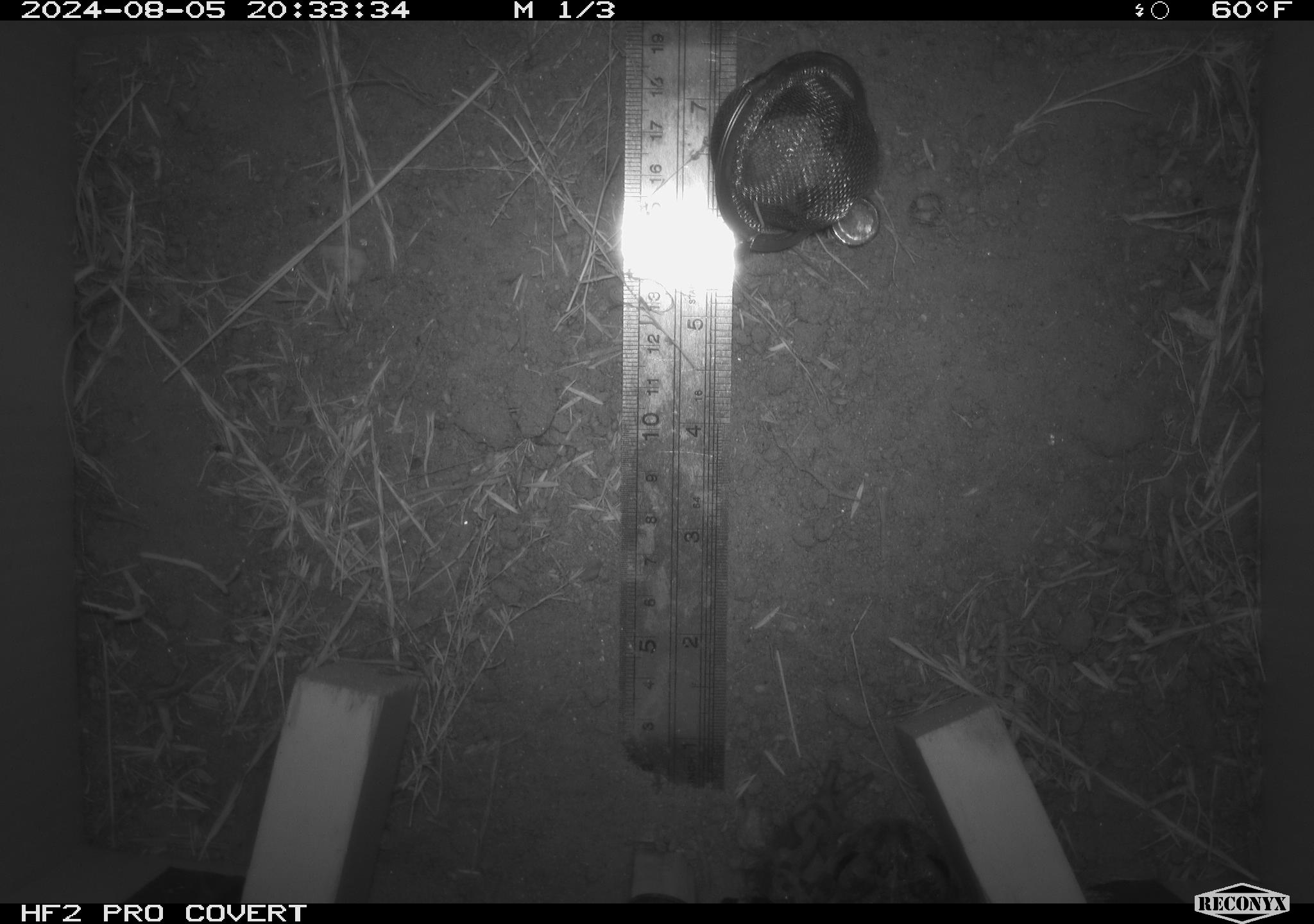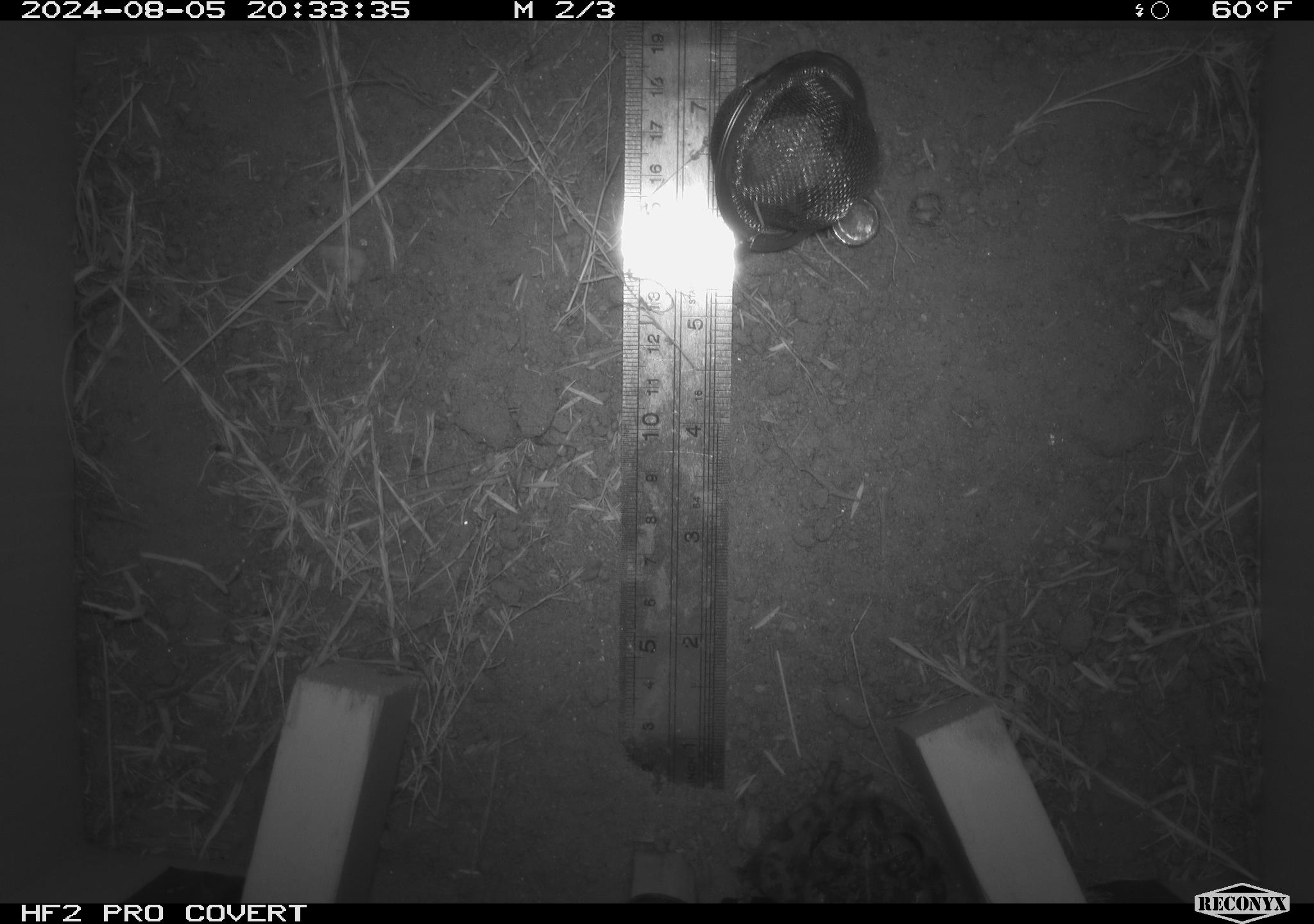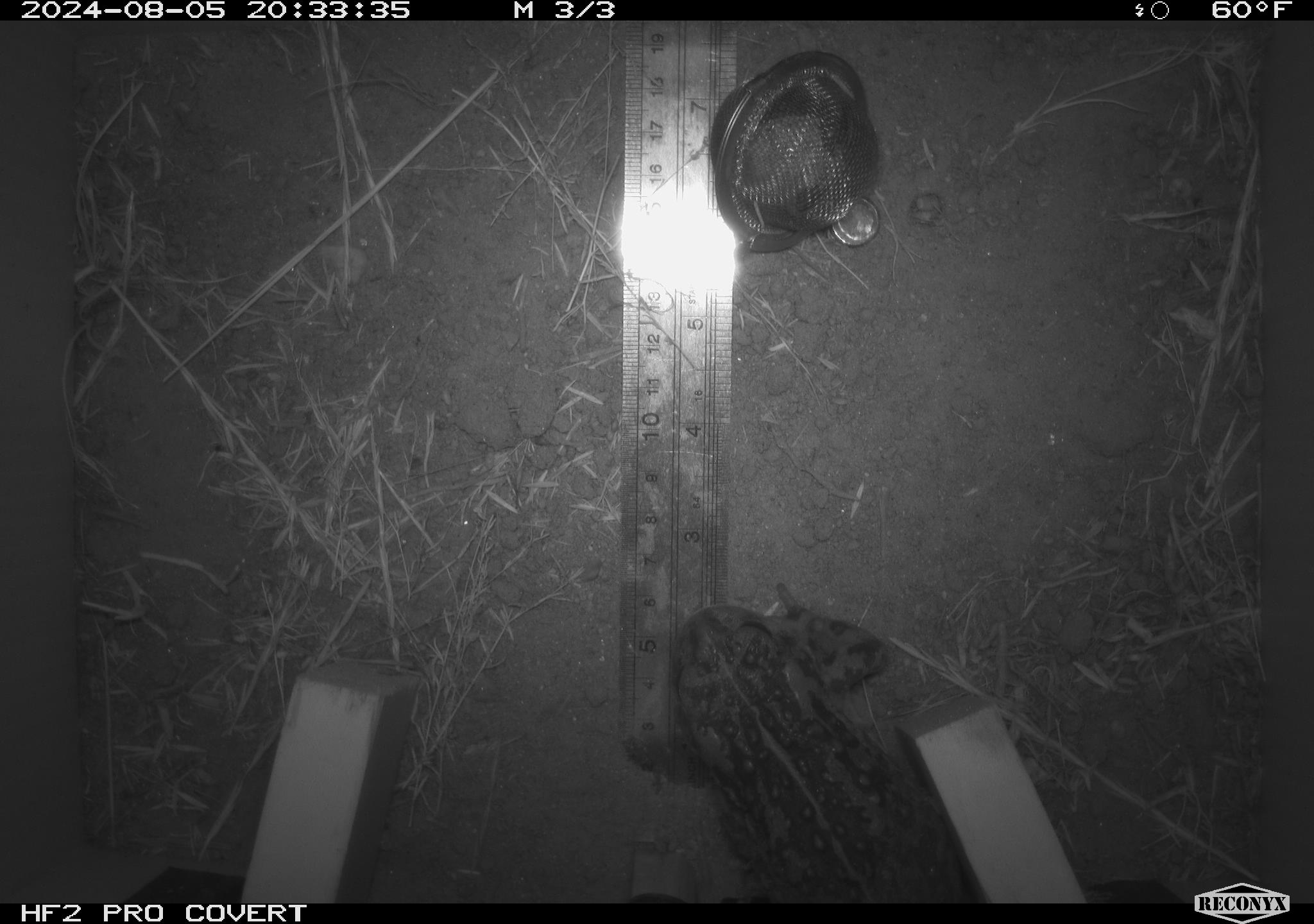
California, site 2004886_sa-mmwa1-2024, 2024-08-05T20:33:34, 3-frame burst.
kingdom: Animalia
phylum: Chordata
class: Amphibia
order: Anura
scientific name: Anura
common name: frogs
Frogs (Anura).